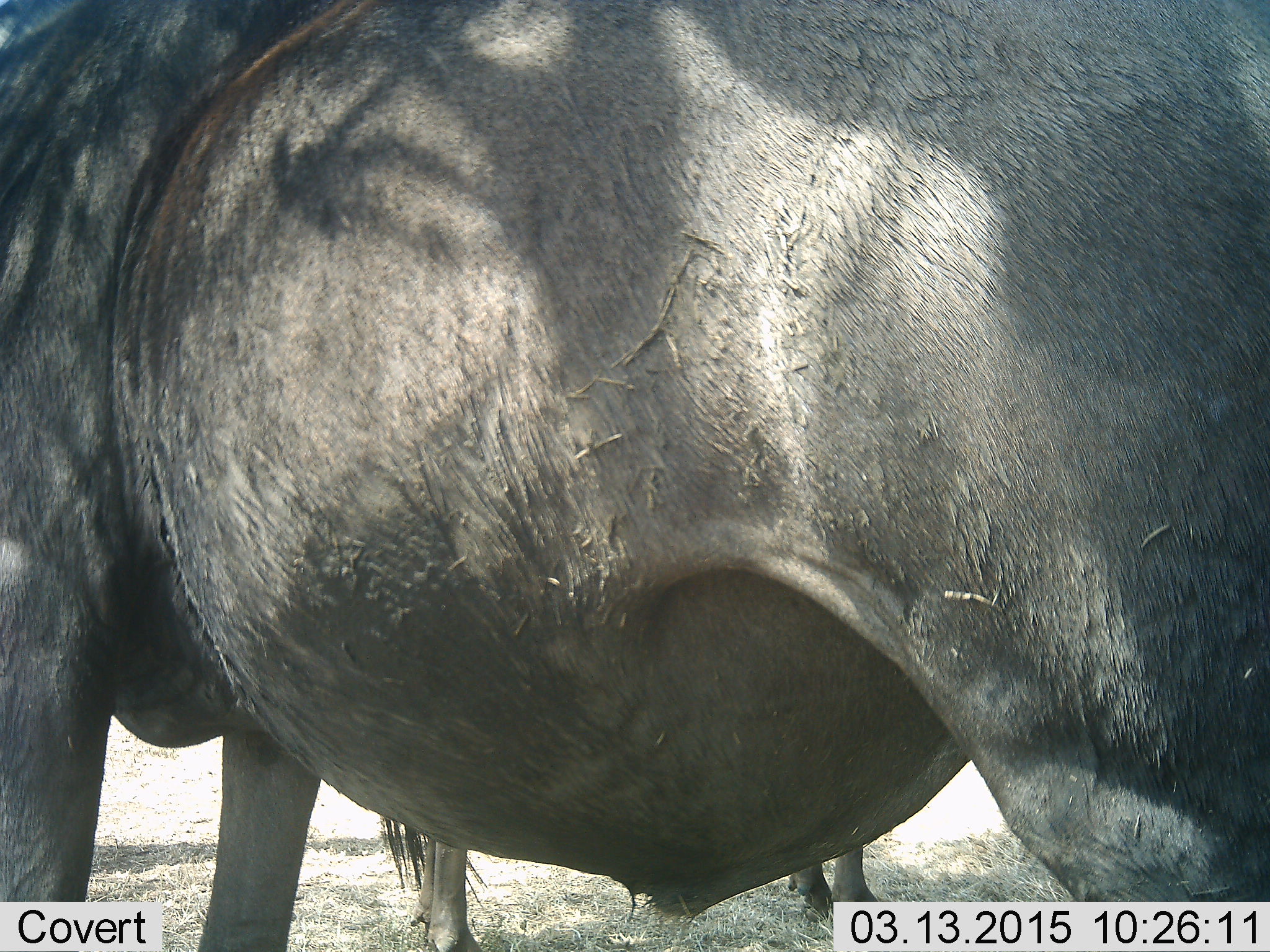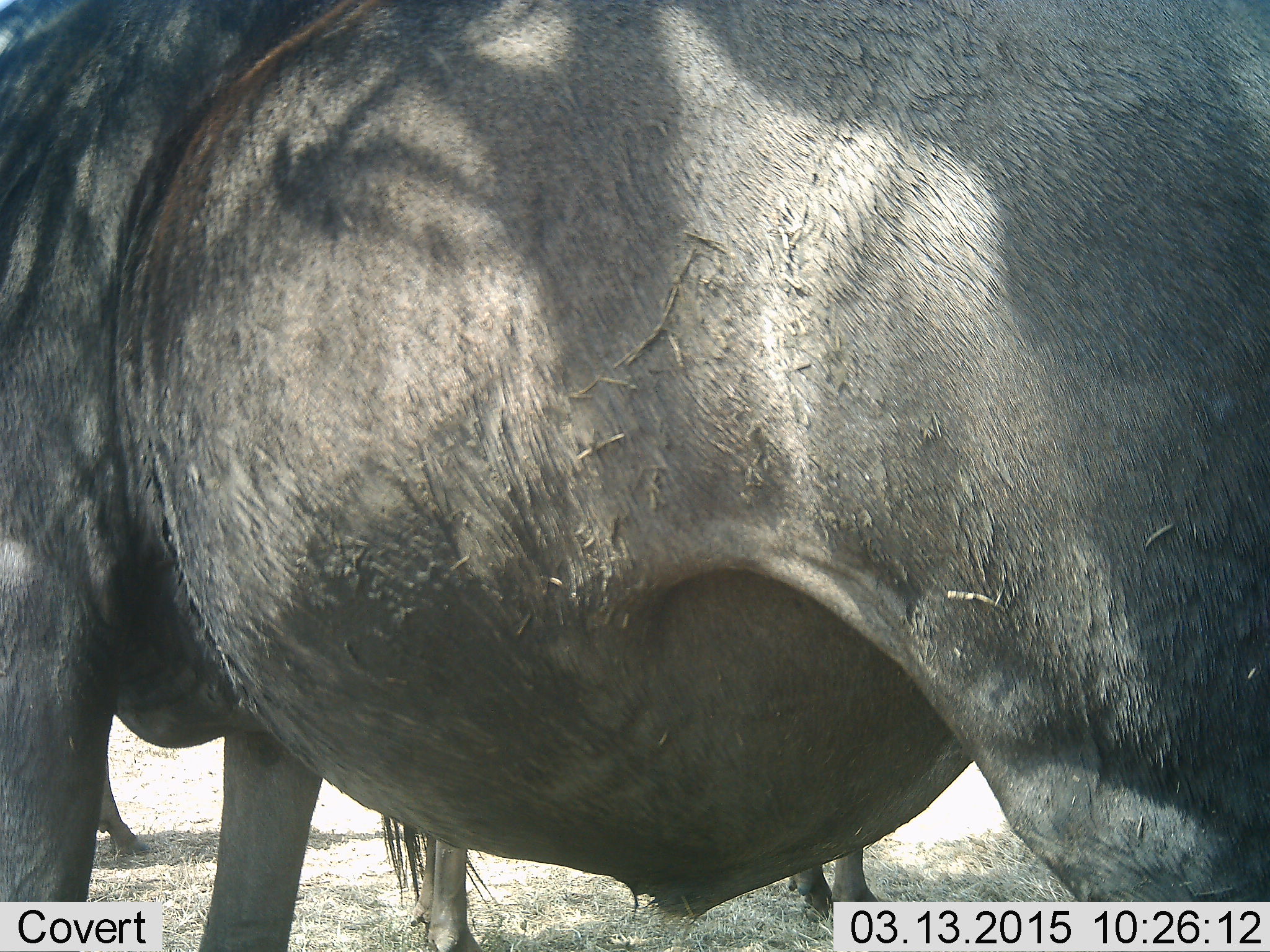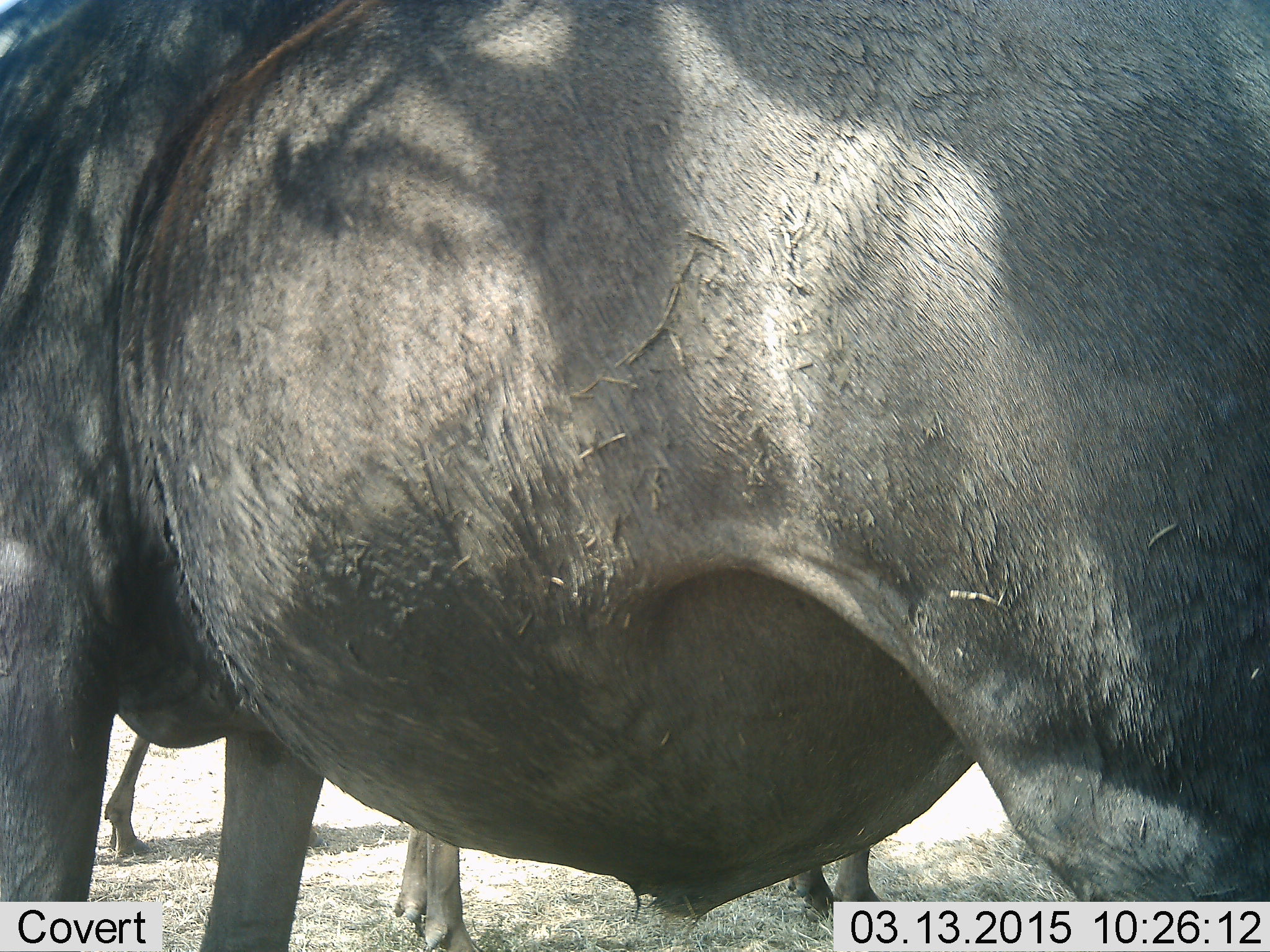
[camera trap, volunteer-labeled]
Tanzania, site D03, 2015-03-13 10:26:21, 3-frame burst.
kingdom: Animalia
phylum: Chordata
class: Mammalia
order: Artiodactyla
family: Bovidae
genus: Connochaetes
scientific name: Connochaetes taurinus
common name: blue wildebeest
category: wildebeest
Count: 3.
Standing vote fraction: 90%.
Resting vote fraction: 0%.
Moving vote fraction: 40%.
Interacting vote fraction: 0%.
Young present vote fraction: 0%.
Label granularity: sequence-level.